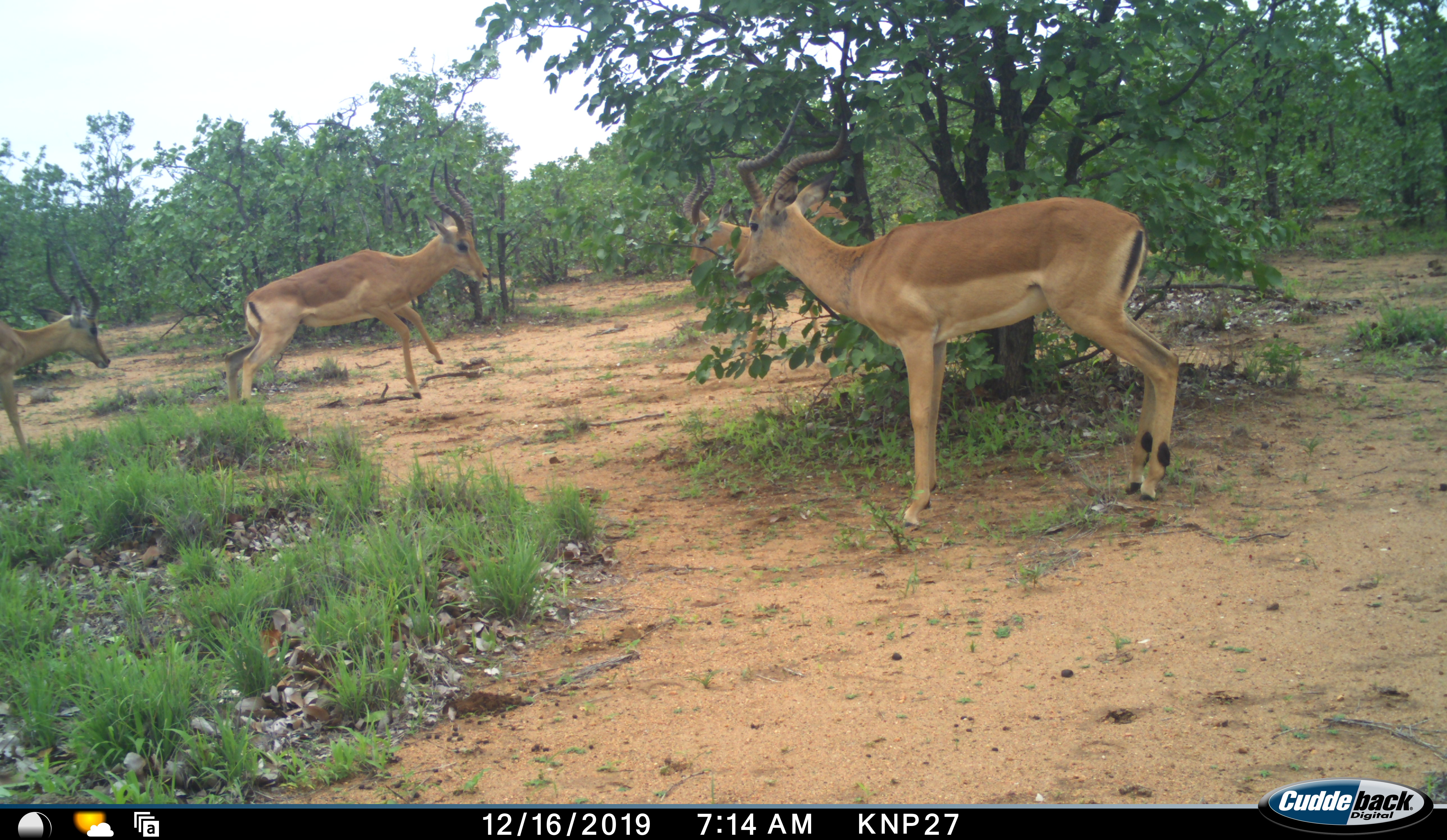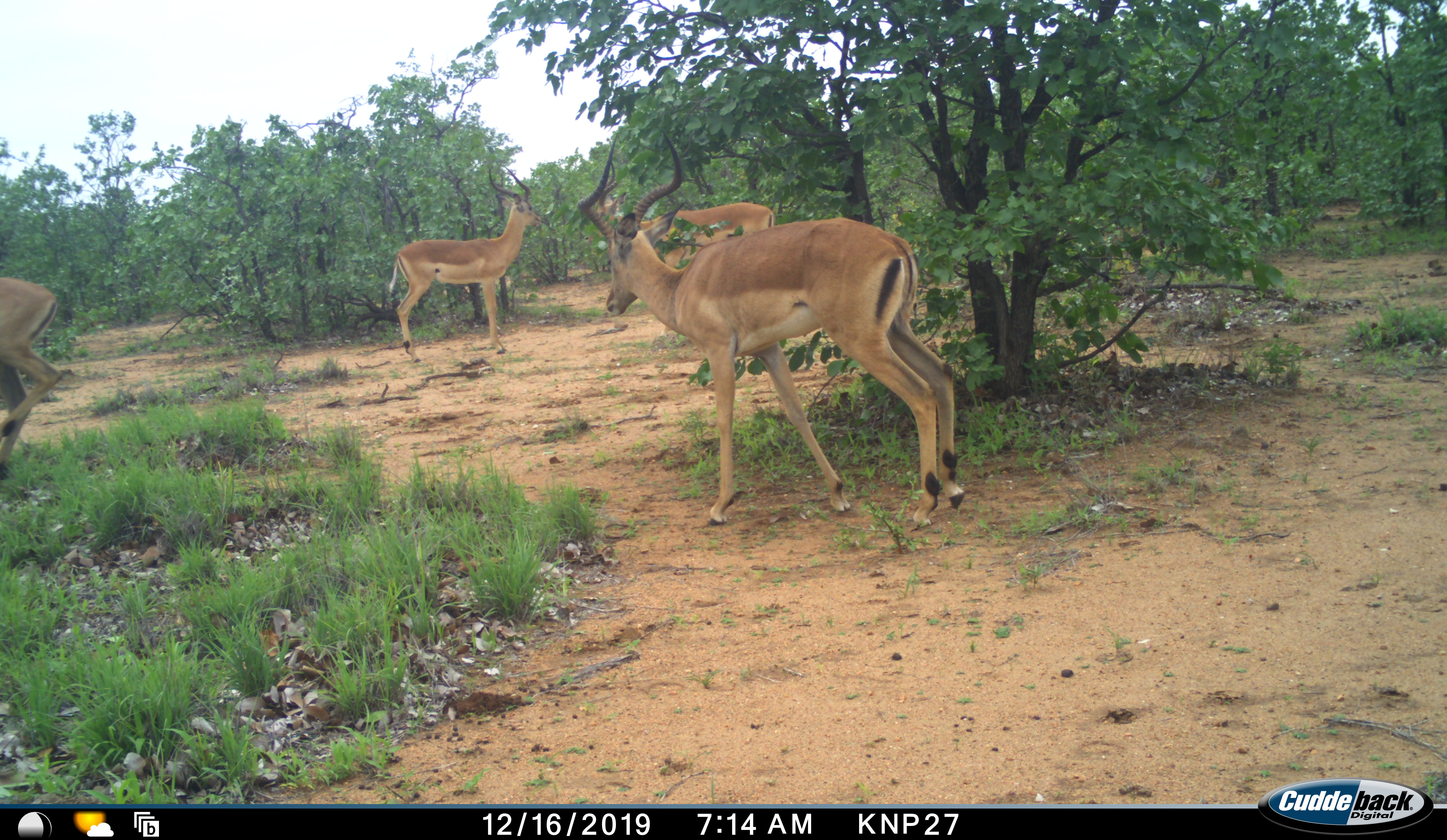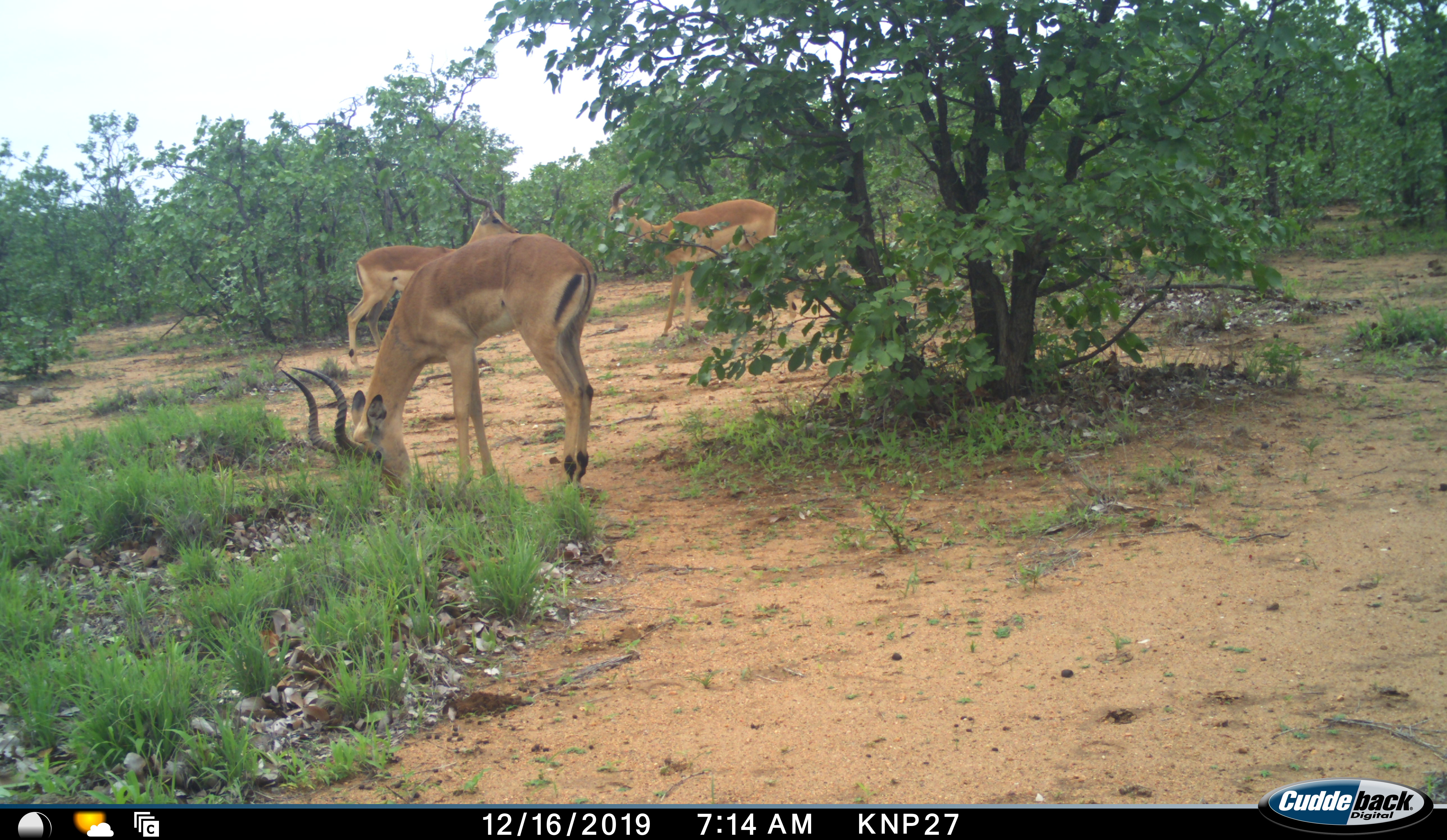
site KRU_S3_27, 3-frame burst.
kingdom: Animalia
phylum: Chordata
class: Mammalia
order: Artiodactyla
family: Bovidae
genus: Aepyceros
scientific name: Aepyceros melampus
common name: impala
Impala (Aepyceros melampus), count 4. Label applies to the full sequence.